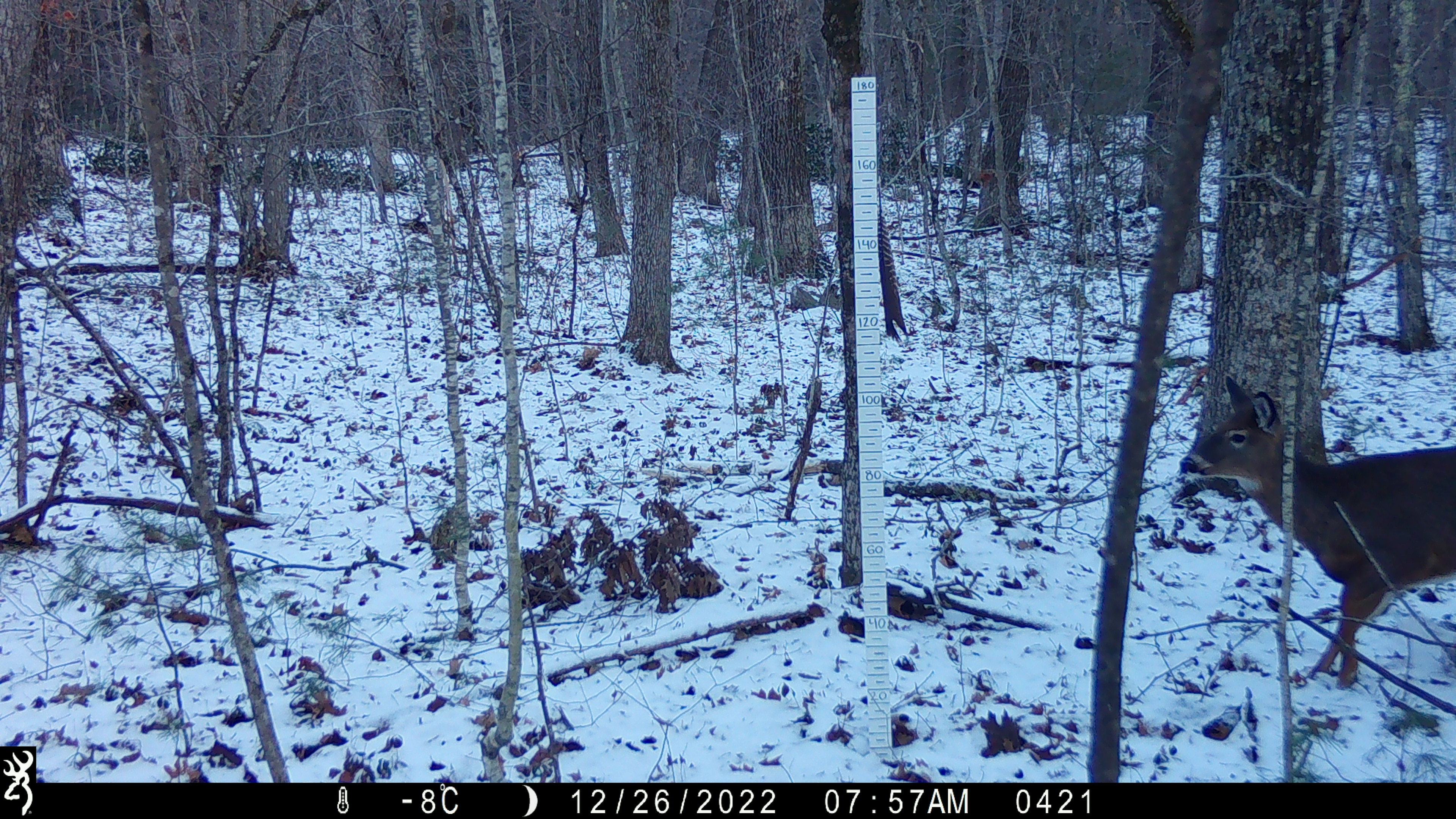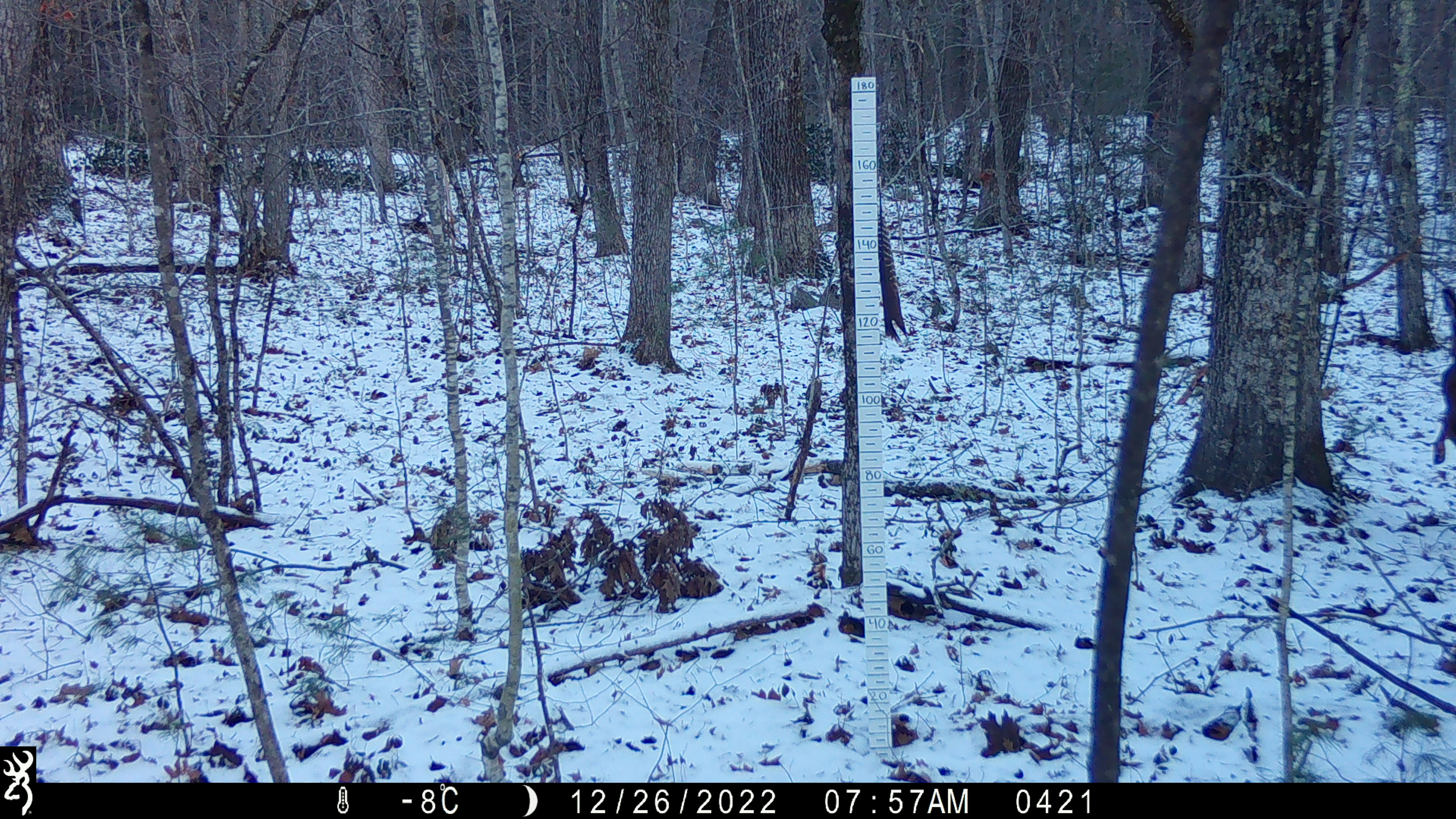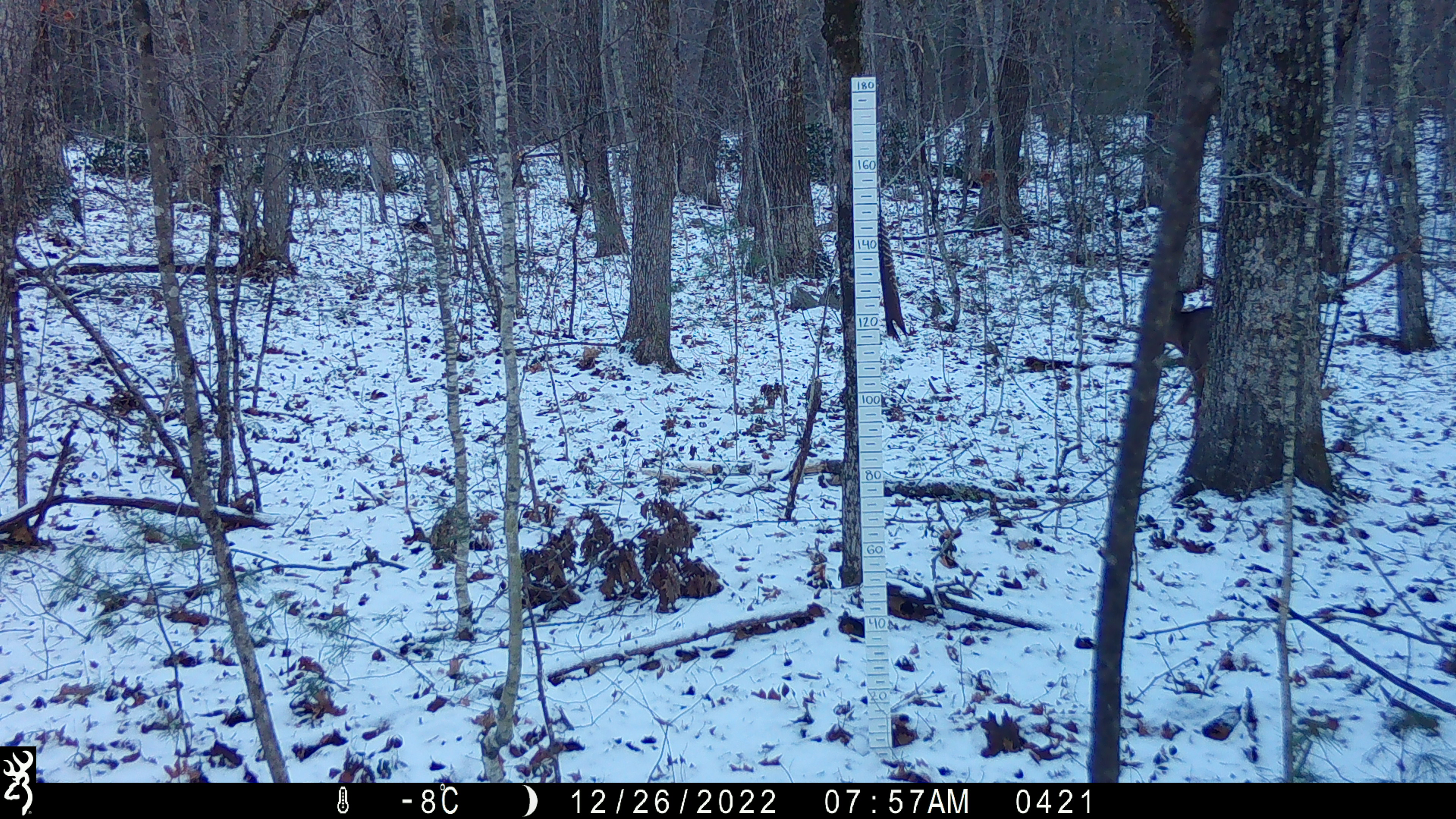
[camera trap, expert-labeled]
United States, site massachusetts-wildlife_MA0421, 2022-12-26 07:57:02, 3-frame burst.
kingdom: Animalia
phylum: Chordata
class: Mammalia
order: Artiodactyla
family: Cervidae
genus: Odocoileus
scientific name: Odocoileus virginianus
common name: white-tailed deer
White-tailed deer (Odocoileus virginianus).